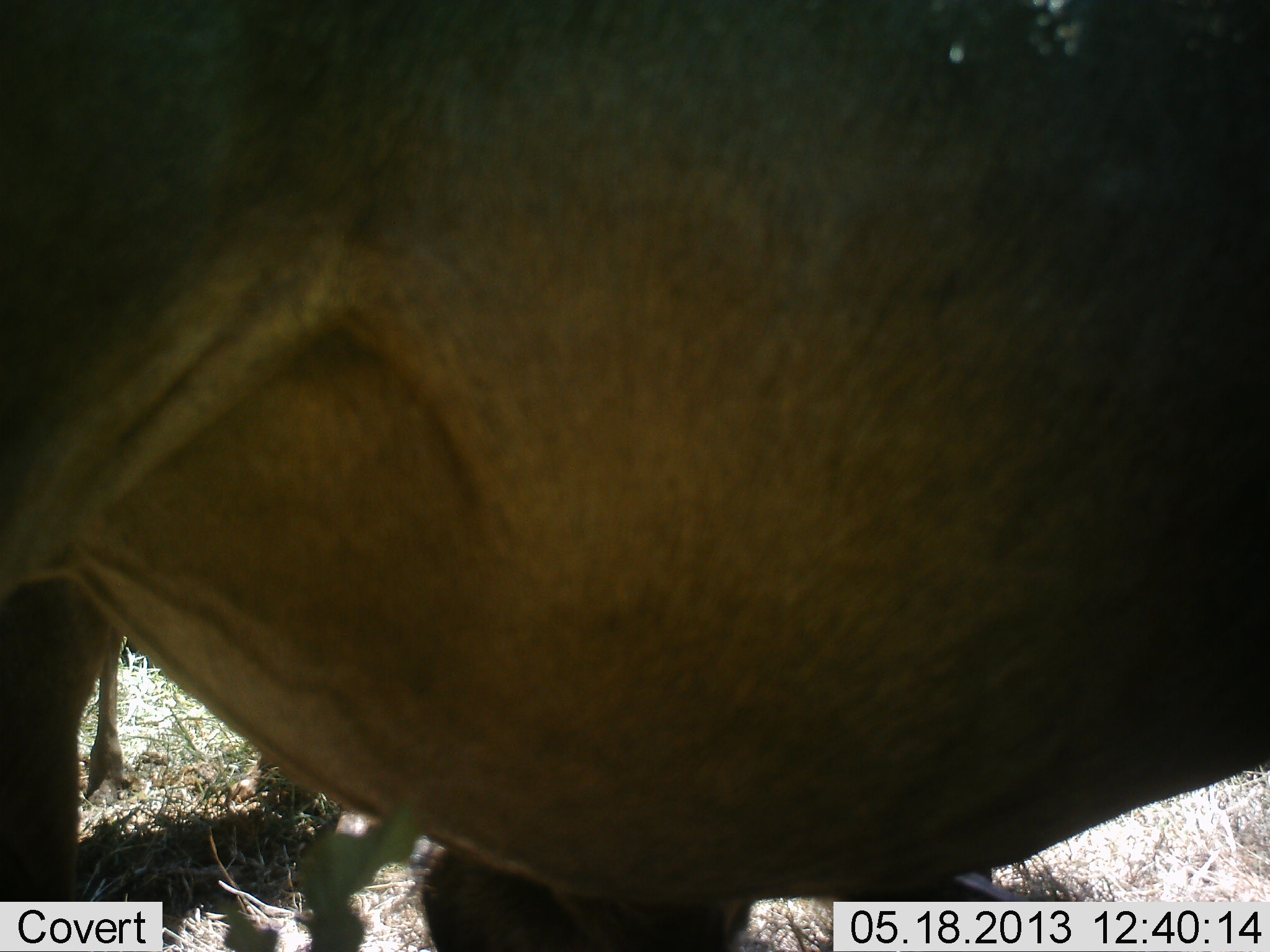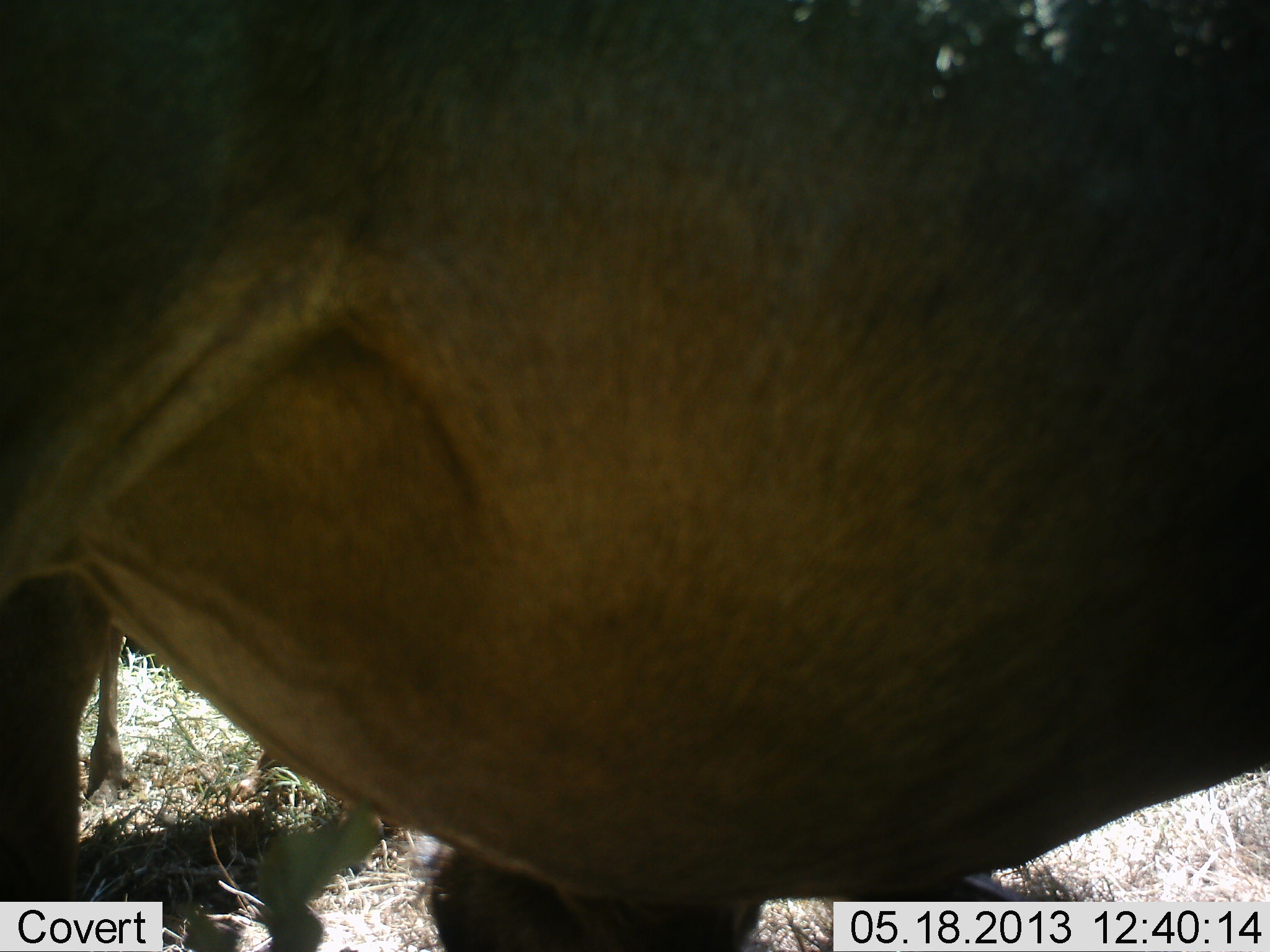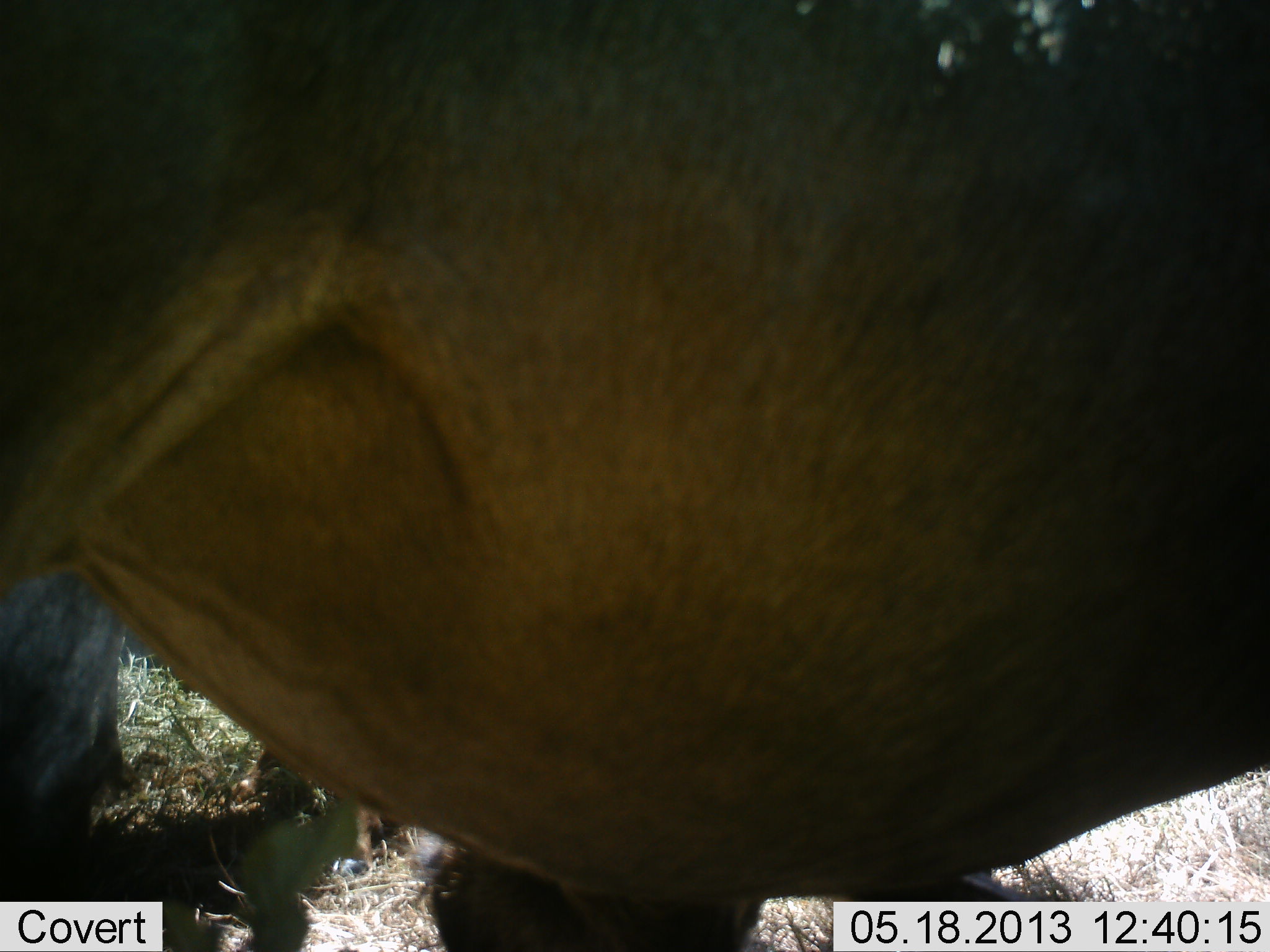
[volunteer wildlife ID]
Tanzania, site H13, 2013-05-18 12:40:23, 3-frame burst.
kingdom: Animalia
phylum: Chordata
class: Mammalia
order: Artiodactyla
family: Bovidae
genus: Connochaetes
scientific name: Connochaetes taurinus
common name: blue wildebeest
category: wildebeest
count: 2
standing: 100%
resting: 0%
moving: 0%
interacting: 0%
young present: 0%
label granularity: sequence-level